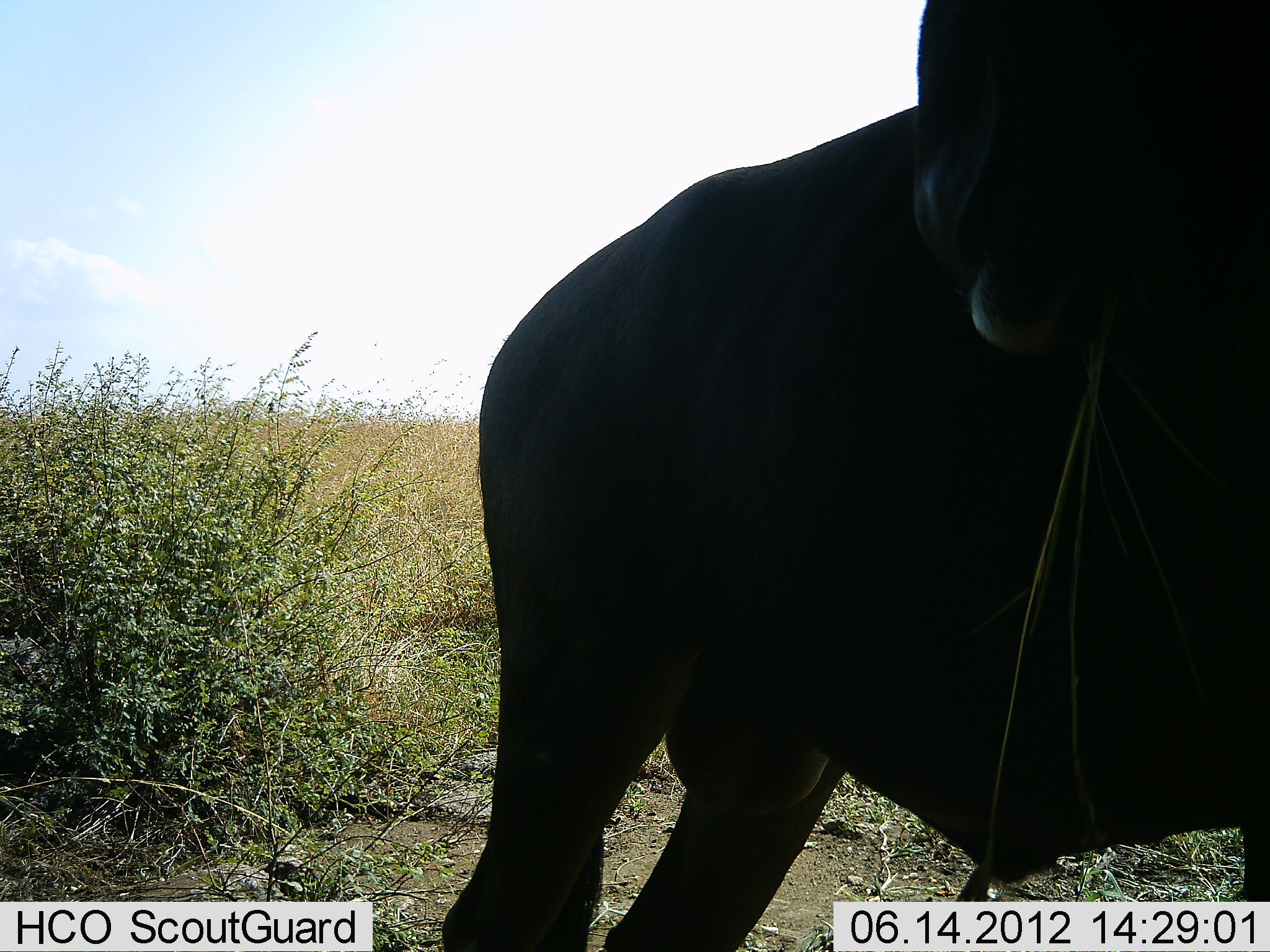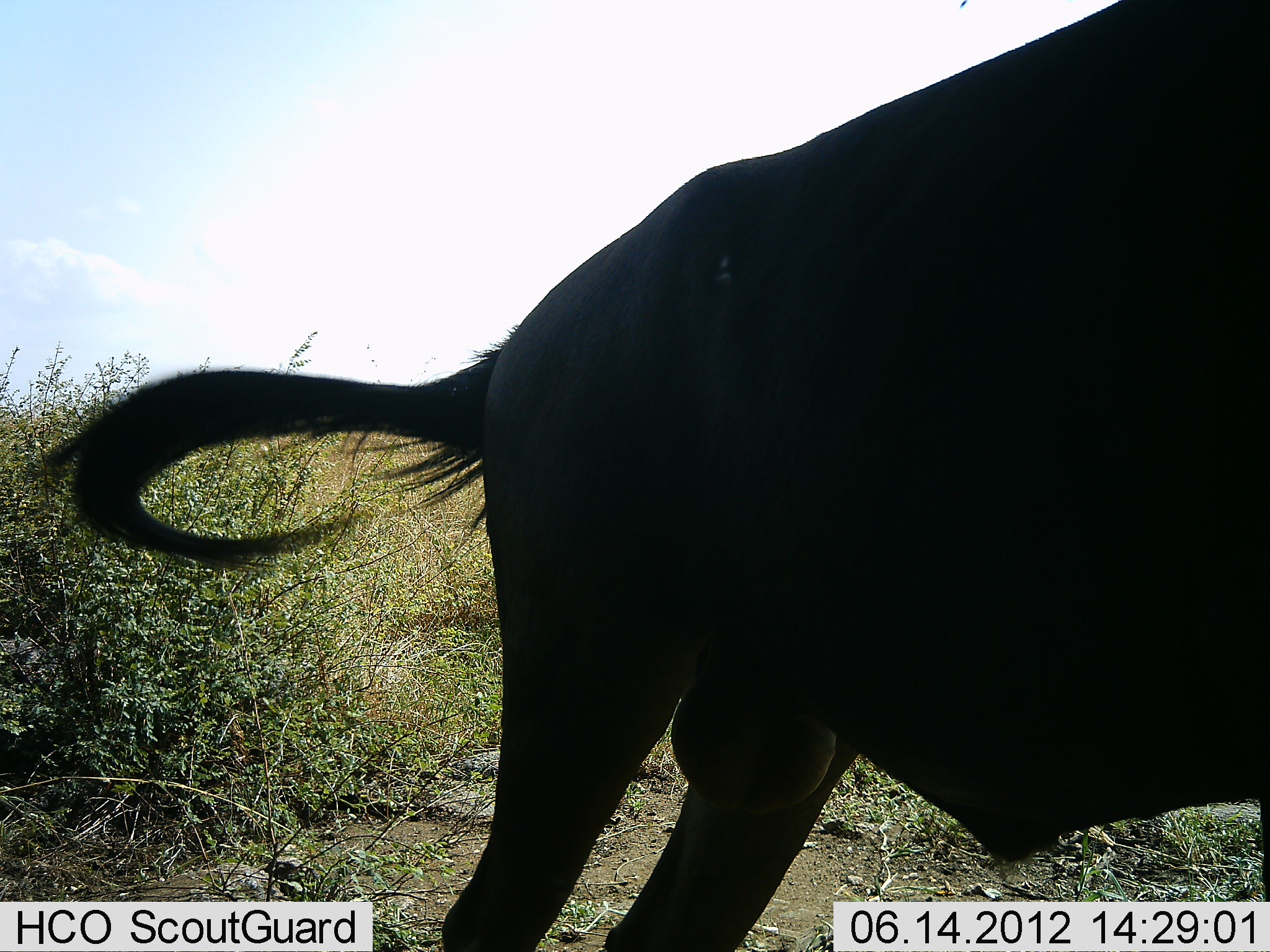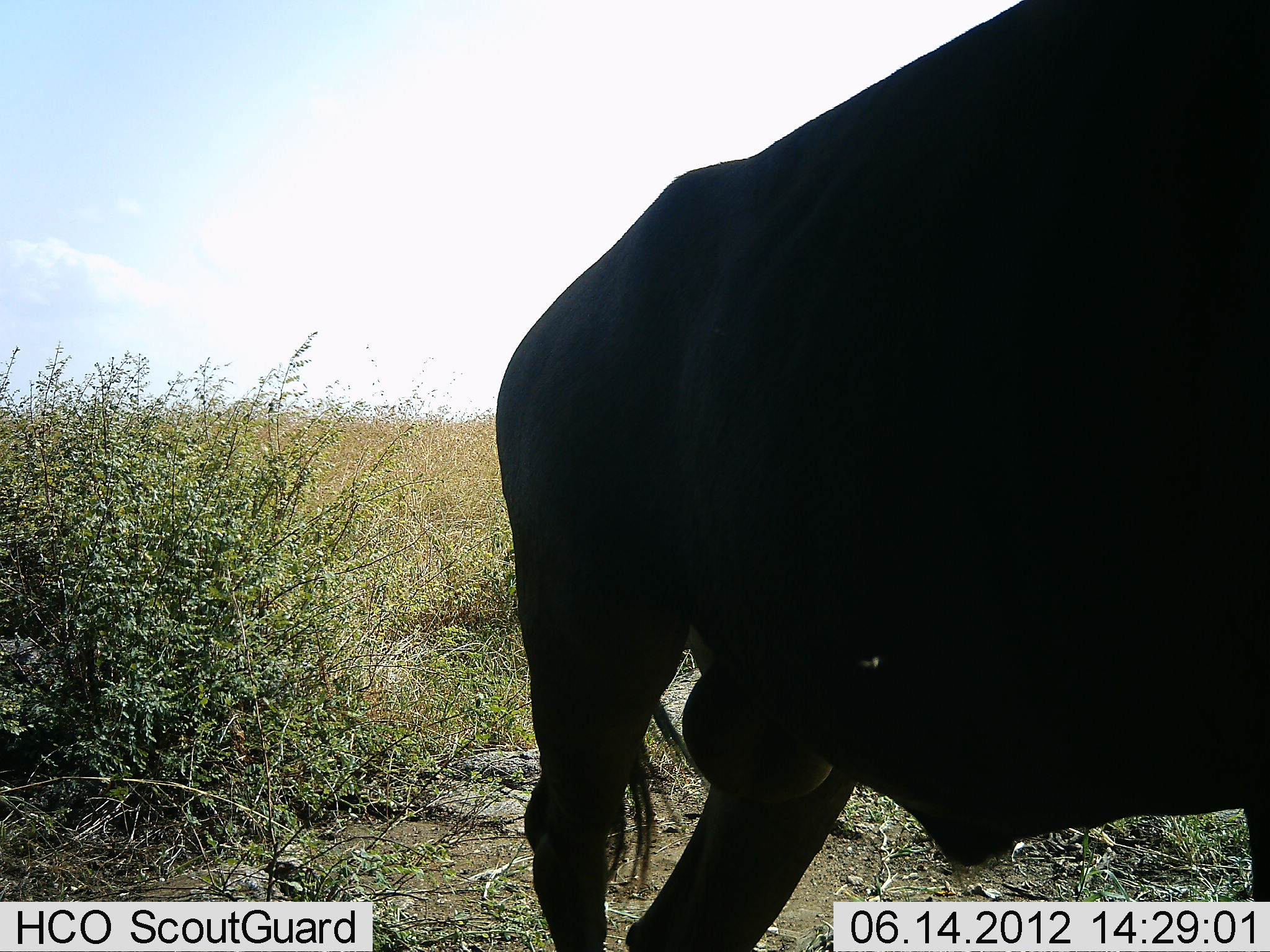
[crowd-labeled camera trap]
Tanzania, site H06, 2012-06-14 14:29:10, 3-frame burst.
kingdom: Animalia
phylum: Chordata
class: Mammalia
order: Artiodactyla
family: Bovidae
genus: Connochaetes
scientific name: Connochaetes taurinus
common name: blue wildebeest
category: wildebeest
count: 1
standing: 60%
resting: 10%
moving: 10%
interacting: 0%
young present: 0%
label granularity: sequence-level